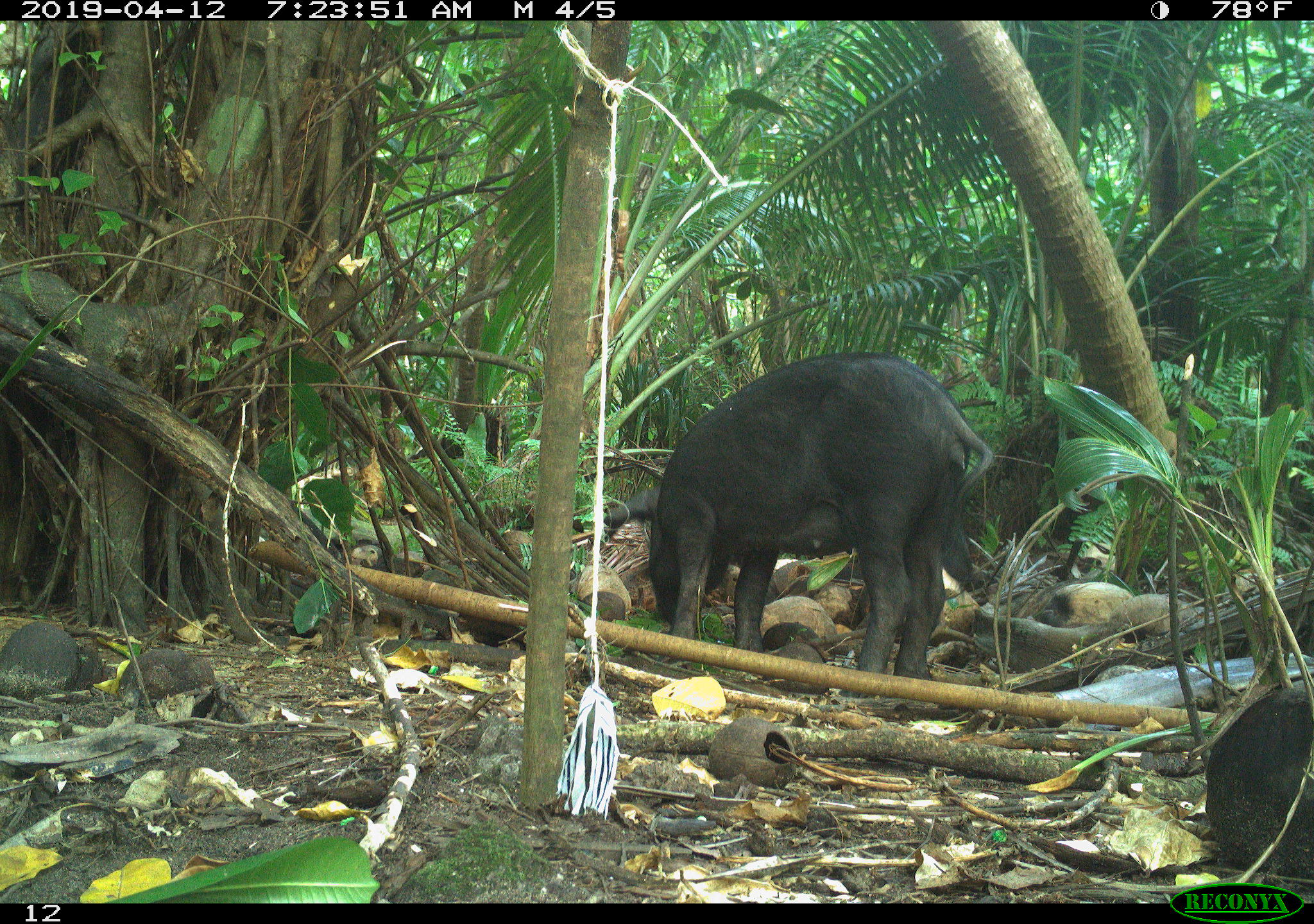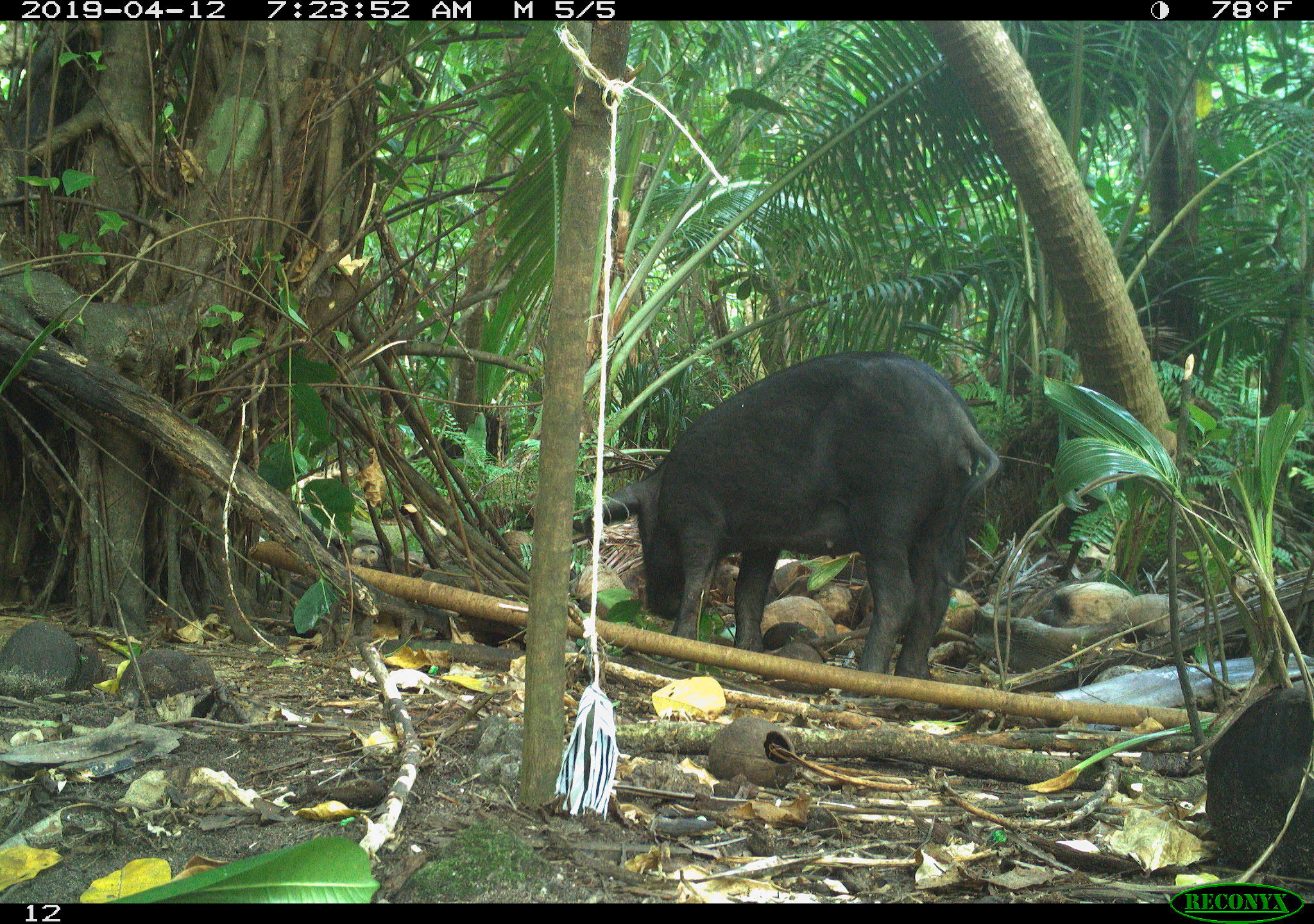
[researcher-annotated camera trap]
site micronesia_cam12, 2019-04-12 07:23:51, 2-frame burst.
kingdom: Animalia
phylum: Chordata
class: Mammalia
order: Artiodactyla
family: Suidae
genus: Sus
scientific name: Sus scrofa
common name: pig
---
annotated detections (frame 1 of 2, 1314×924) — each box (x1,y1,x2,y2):
pig: (584,353,990,680)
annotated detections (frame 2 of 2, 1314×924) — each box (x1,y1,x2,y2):
pig: (567,354,993,683)